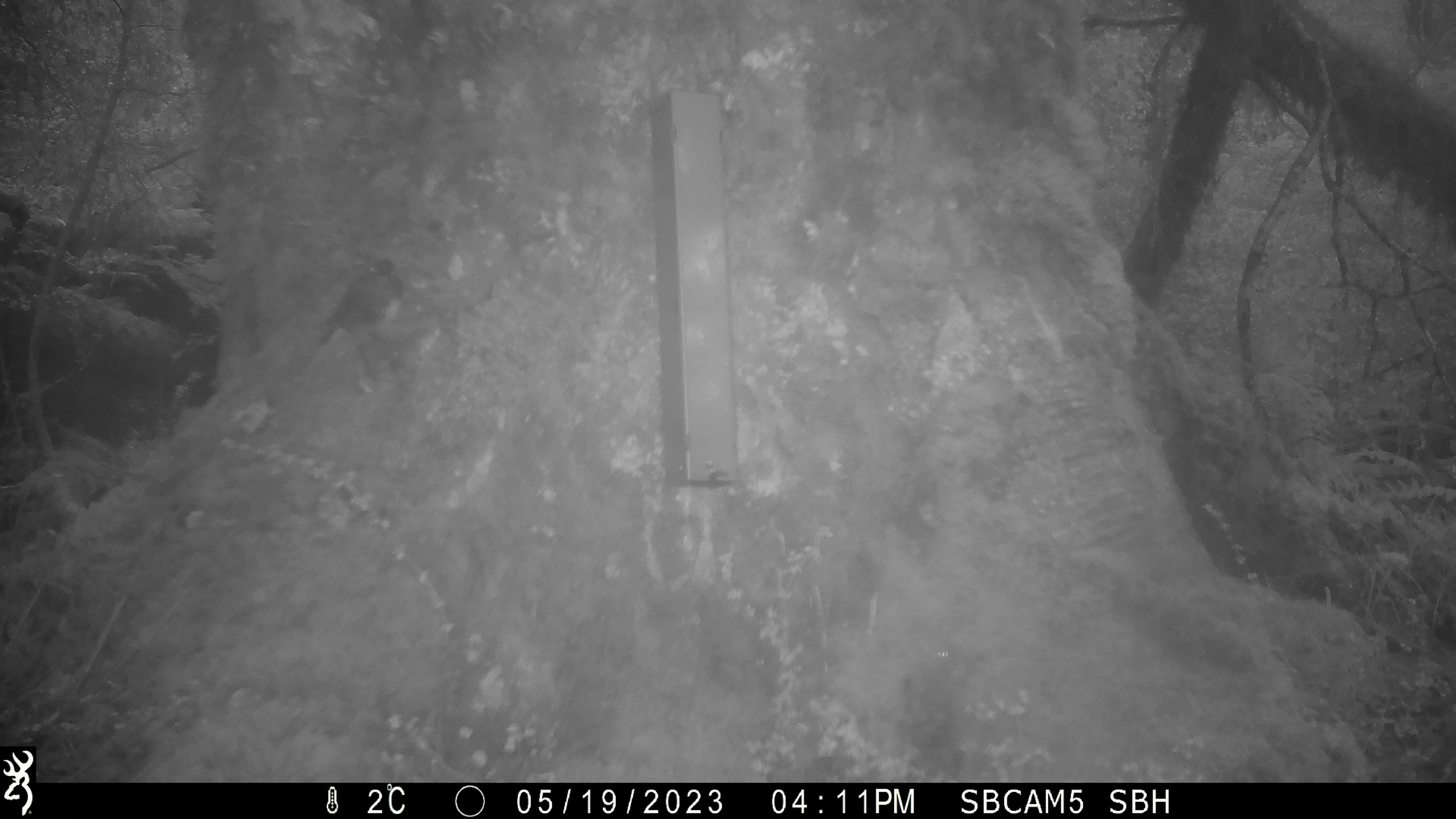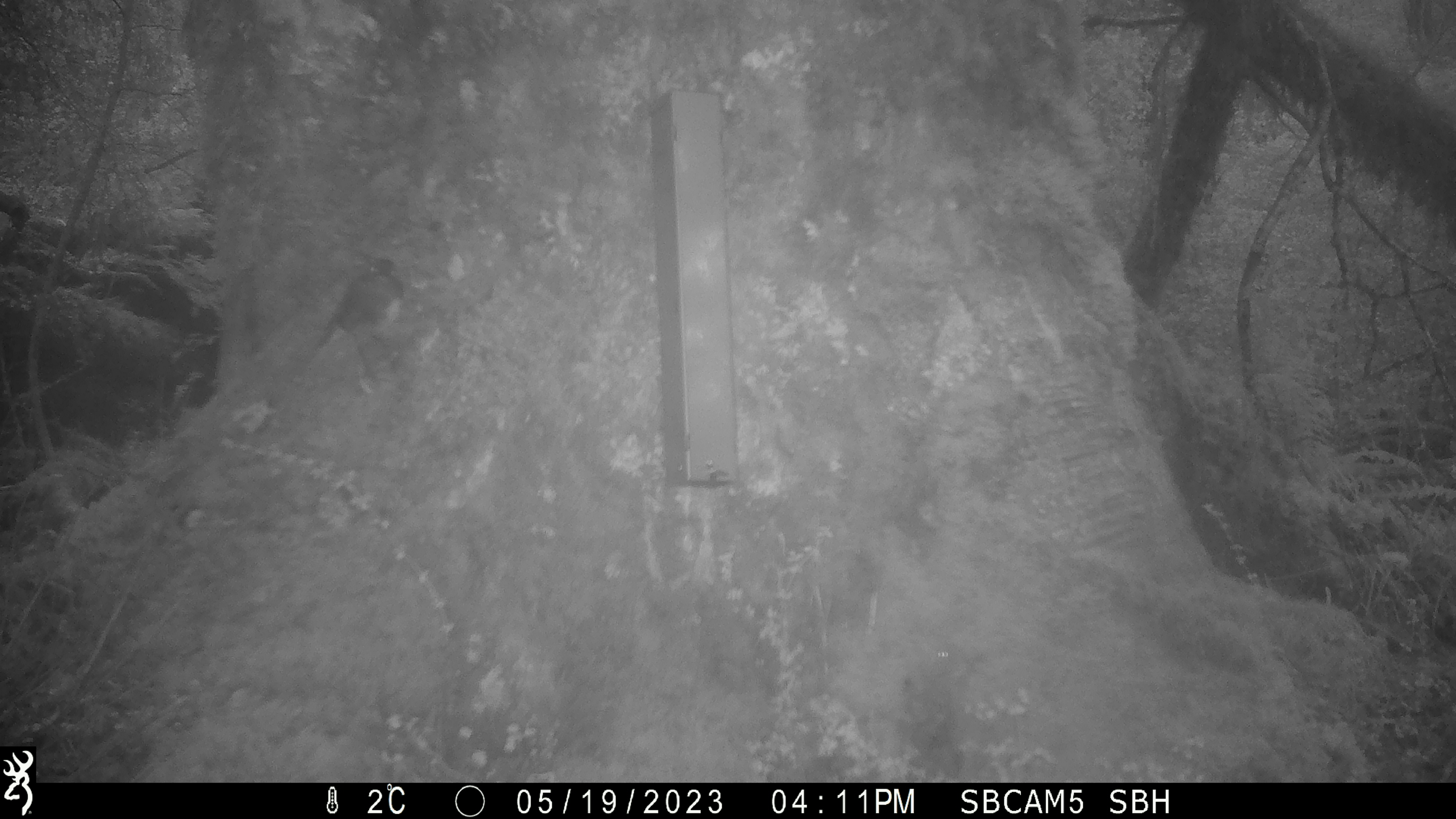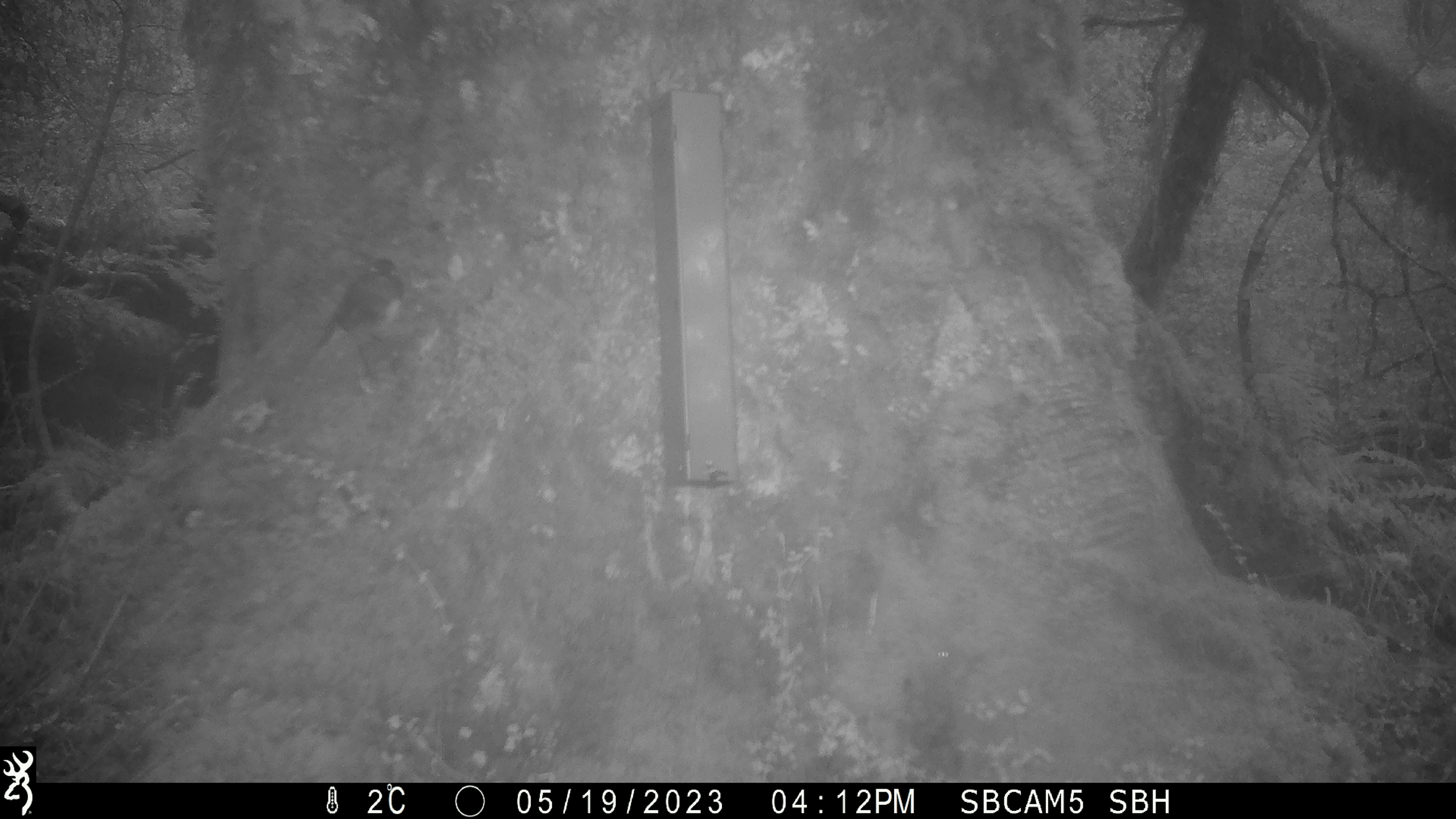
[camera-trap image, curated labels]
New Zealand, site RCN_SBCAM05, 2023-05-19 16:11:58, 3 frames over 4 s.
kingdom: Animalia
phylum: Chordata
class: Aves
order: Passeriformes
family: Petroicidae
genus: Petroica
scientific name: Petroica australis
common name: new zealand robin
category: robin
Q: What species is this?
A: Robin (new zealand robin) (Petroica australis).